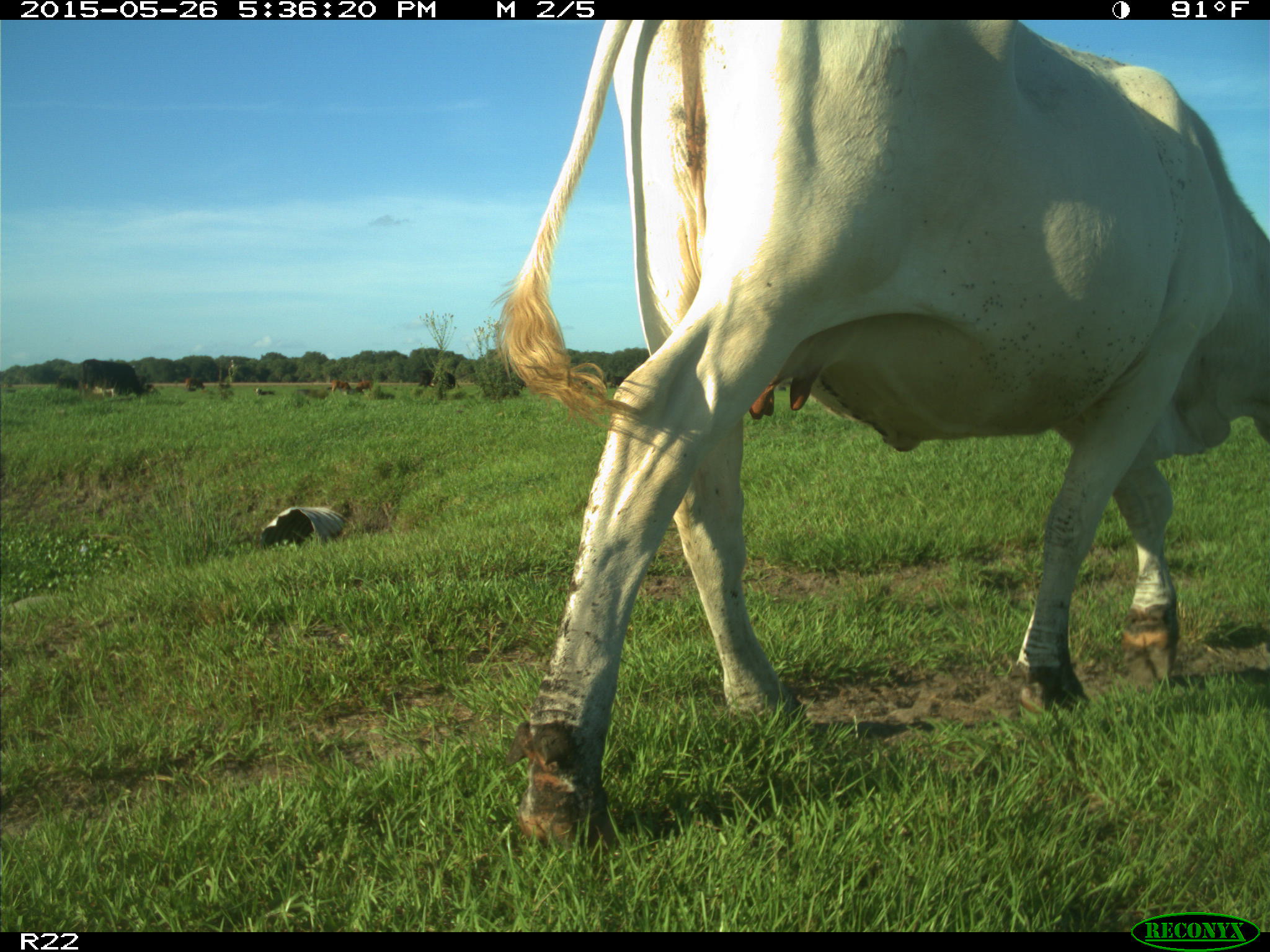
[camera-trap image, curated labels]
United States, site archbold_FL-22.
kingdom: Animalia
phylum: Chordata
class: Mammalia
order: Artiodactyla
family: Bovidae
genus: Bos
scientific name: Bos taurus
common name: domestic cow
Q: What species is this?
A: Bos taurus (domestic cow).